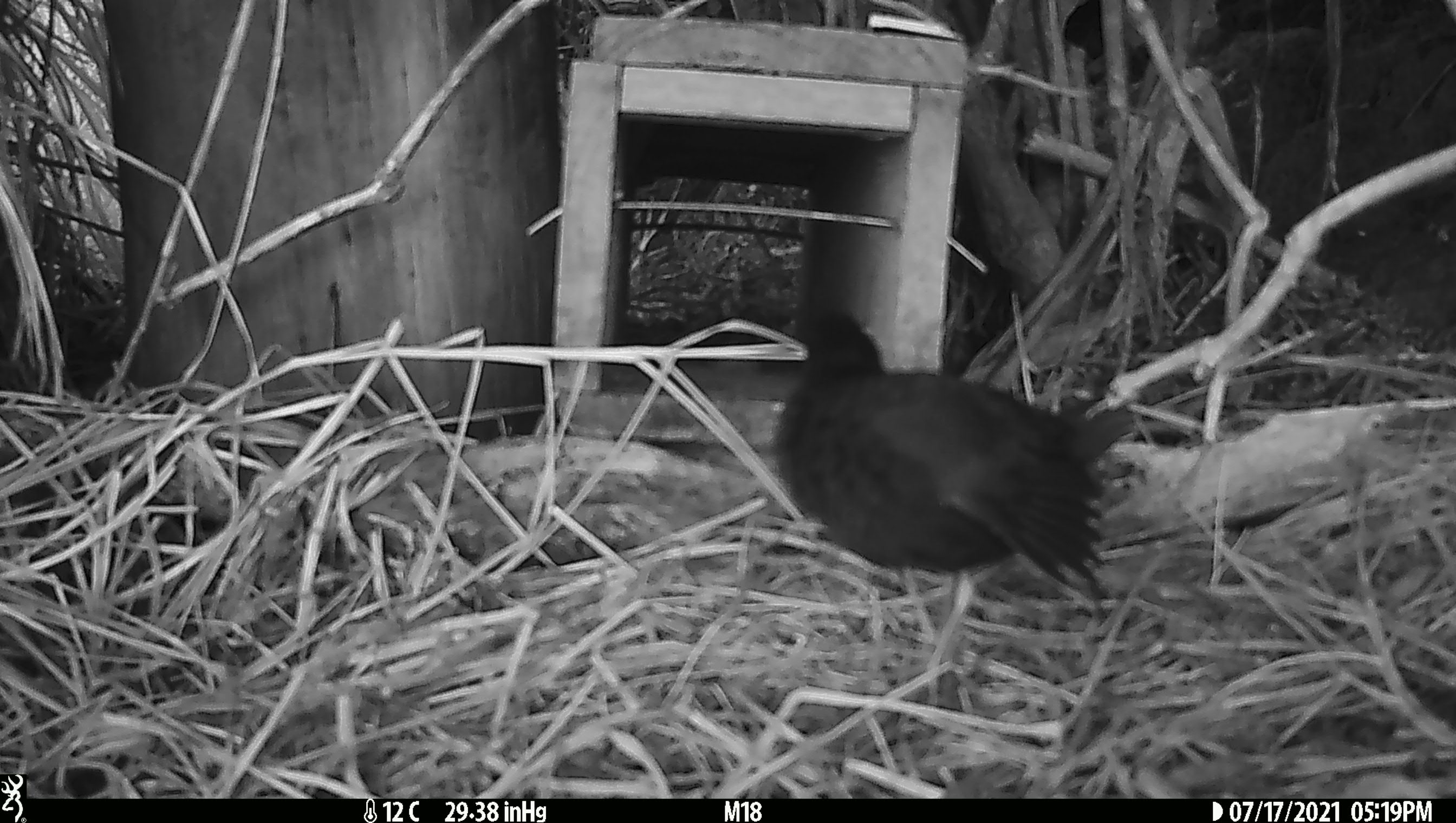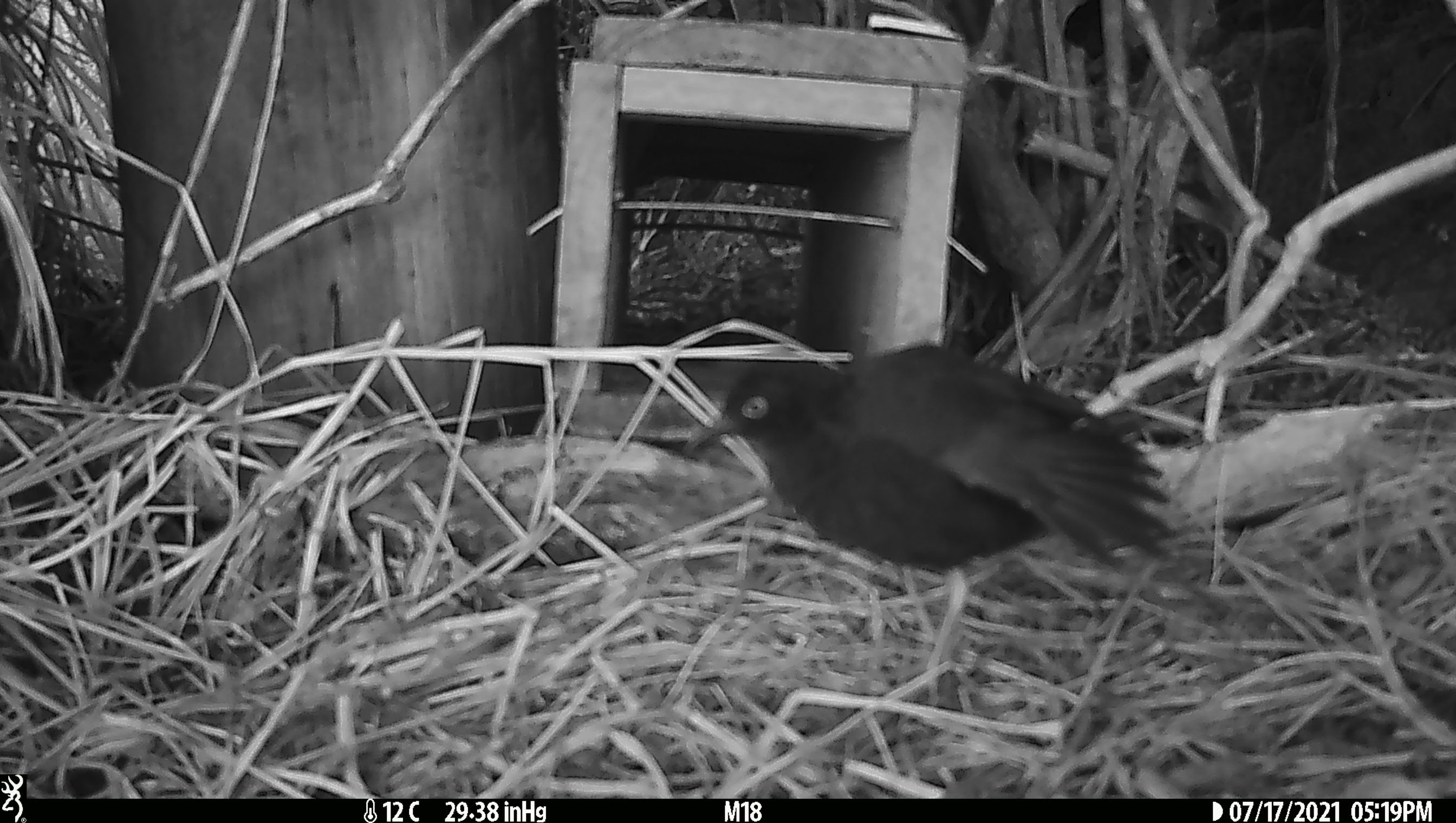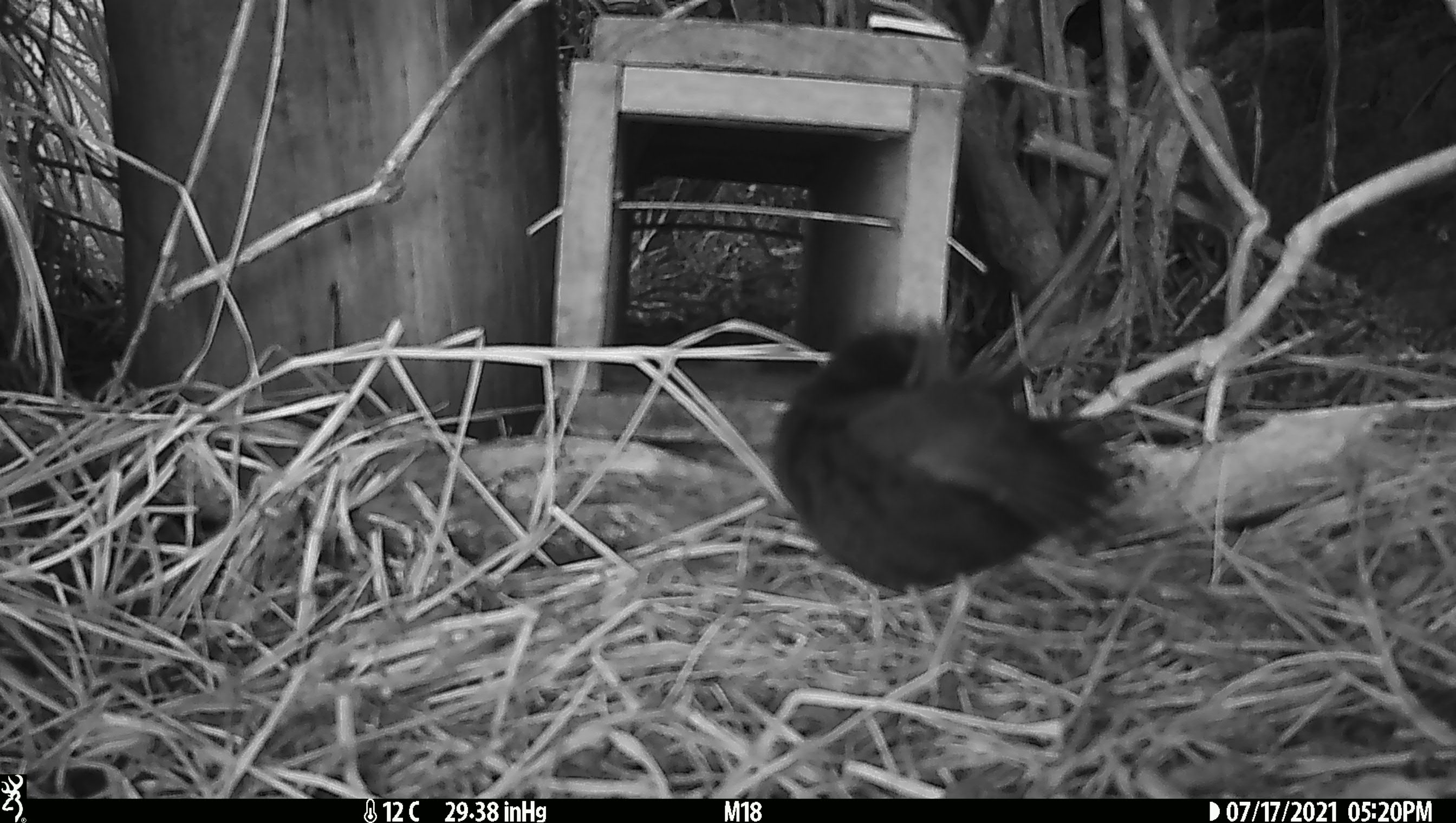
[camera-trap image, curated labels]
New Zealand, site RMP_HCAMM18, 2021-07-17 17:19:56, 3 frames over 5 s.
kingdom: Animalia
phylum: Chordata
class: Aves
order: Gruiformes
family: Rallidae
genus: Porzana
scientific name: Porzana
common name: crake